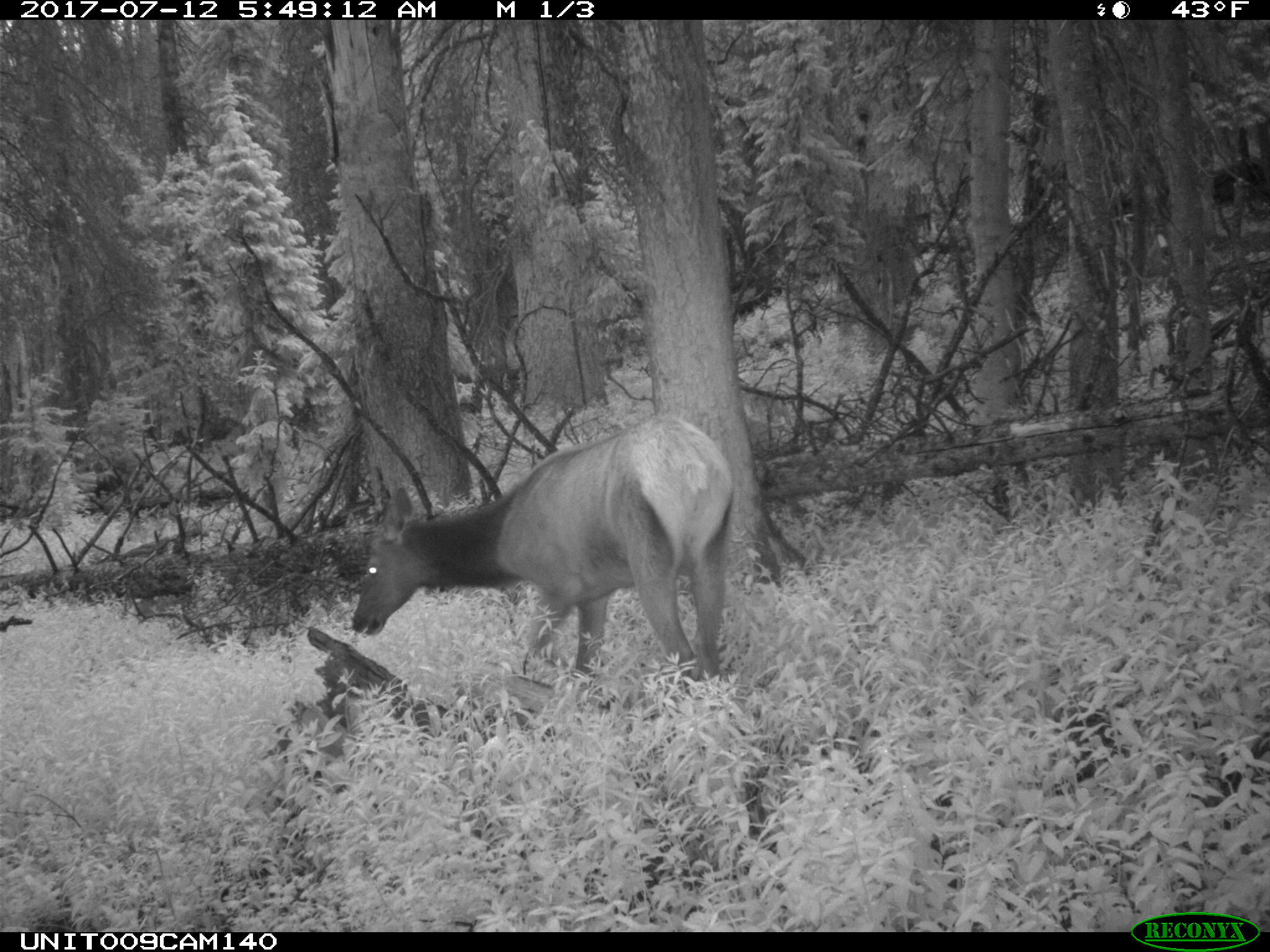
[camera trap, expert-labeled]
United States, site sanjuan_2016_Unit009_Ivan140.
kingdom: Animalia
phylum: Chordata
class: Mammalia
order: Artiodactyla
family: Cervidae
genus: Cervus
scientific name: Cervus elaphus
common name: red deer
Cervus elaphus (red deer).